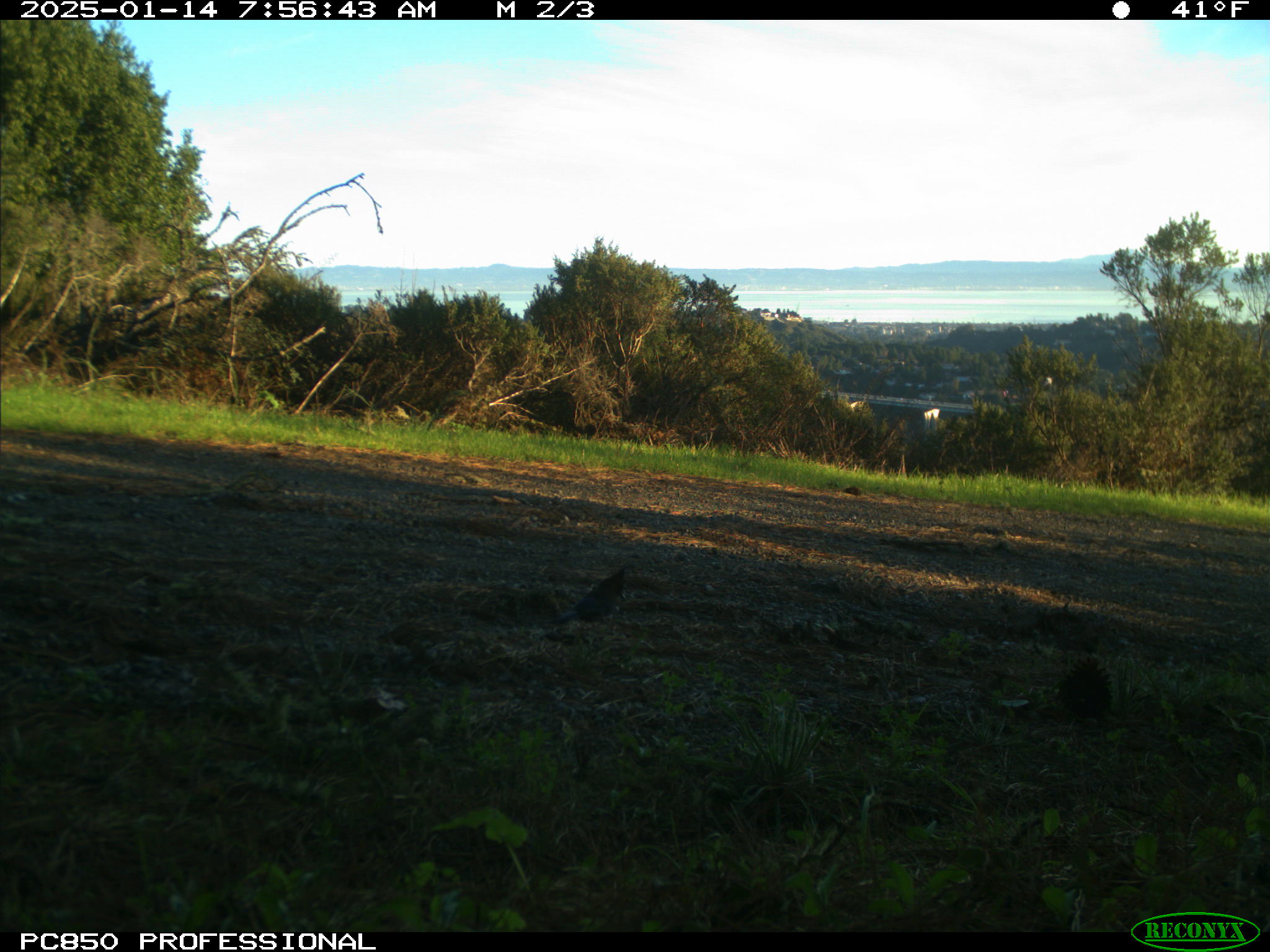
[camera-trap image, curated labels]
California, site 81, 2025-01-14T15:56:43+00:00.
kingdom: Animalia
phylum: Chordata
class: Aves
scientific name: Aves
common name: bird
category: unknown bird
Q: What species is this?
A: Unknown bird (bird) (Aves).